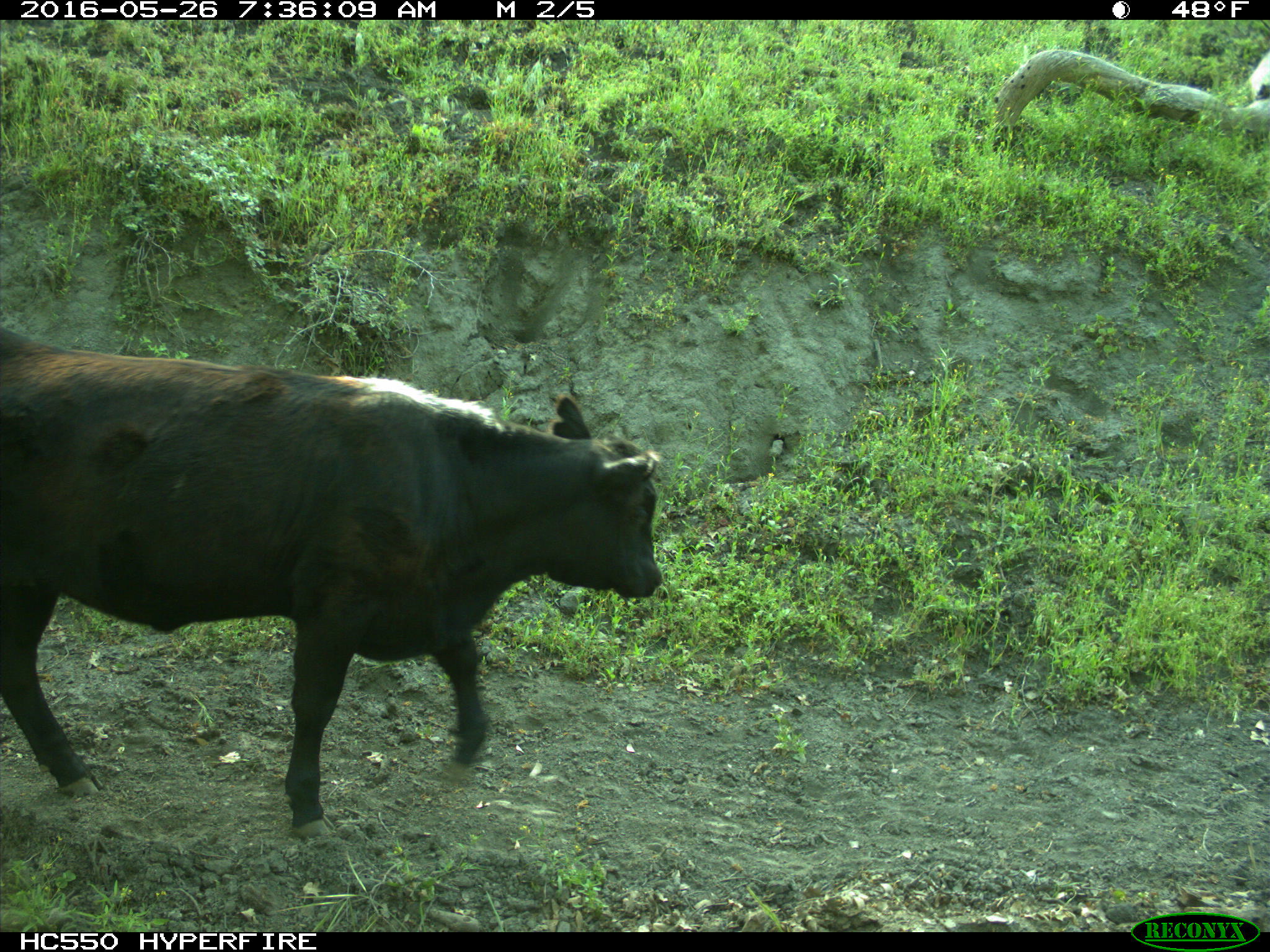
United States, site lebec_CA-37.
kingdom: Animalia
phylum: Chordata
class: Mammalia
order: Artiodactyla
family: Bovidae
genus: Bos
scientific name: Bos taurus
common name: domestic cow